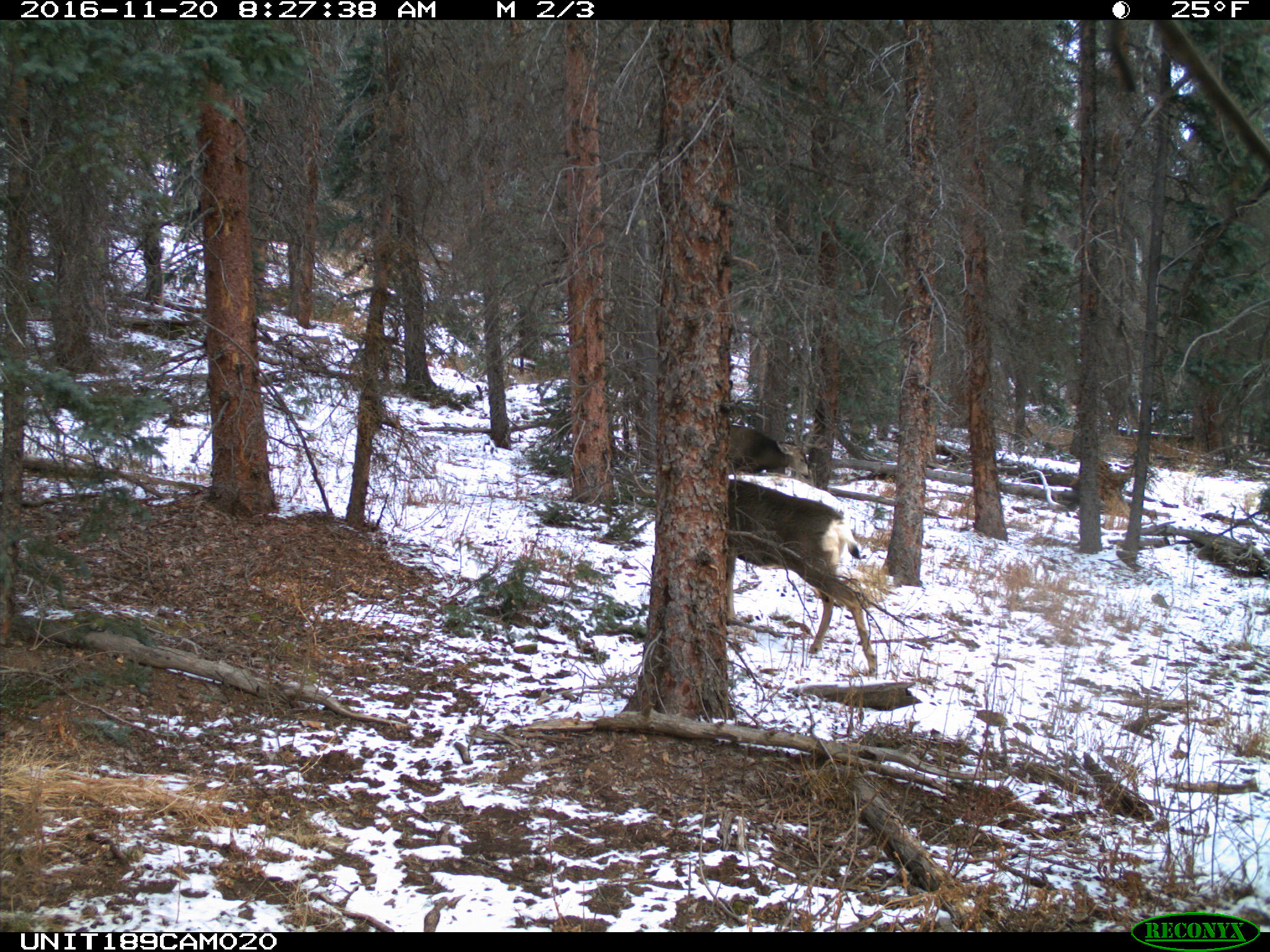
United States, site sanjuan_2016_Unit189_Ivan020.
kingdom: Animalia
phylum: Chordata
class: Mammalia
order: Artiodactyla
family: Cervidae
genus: Odocoileus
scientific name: Odocoileus hemionus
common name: mule deer